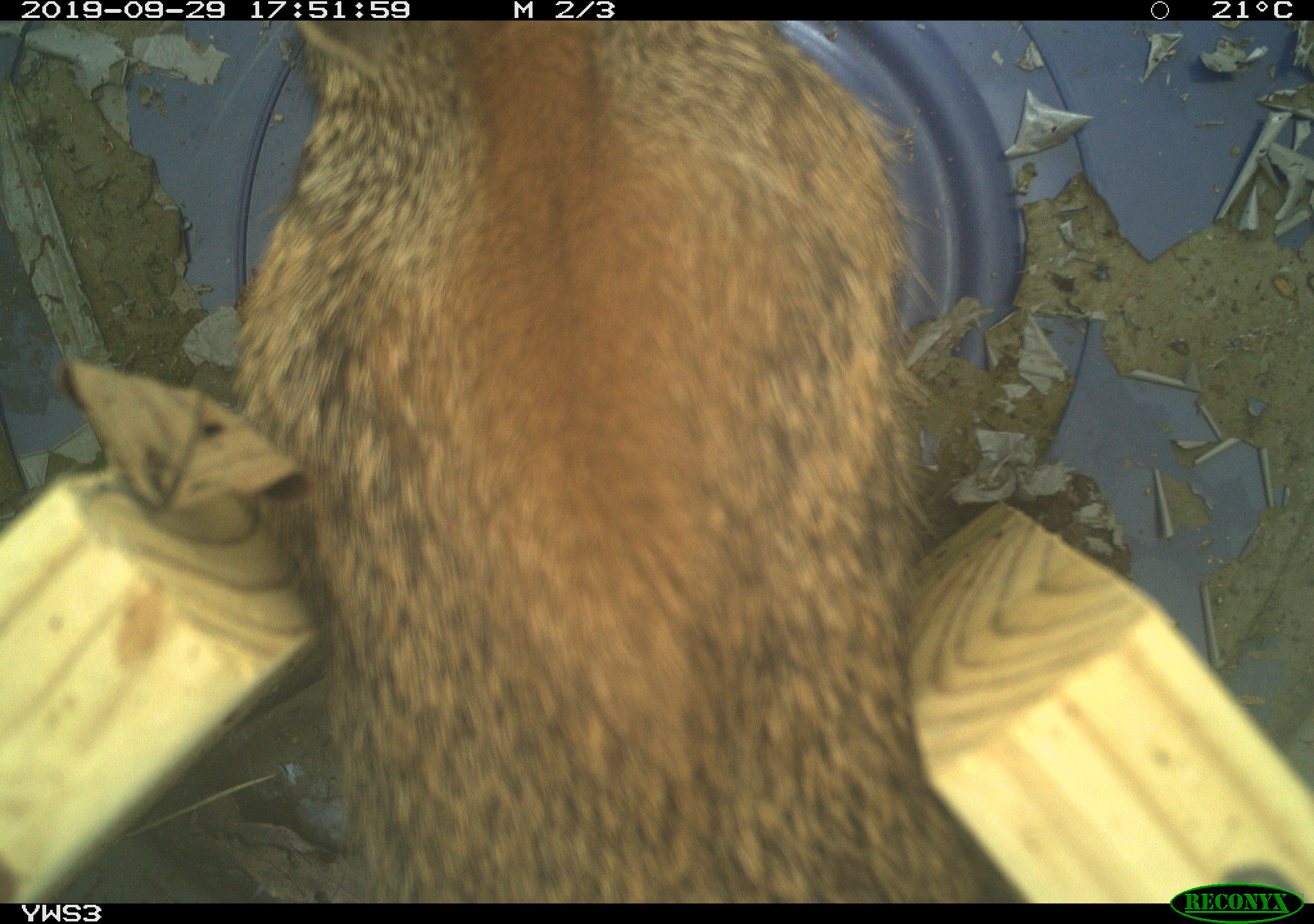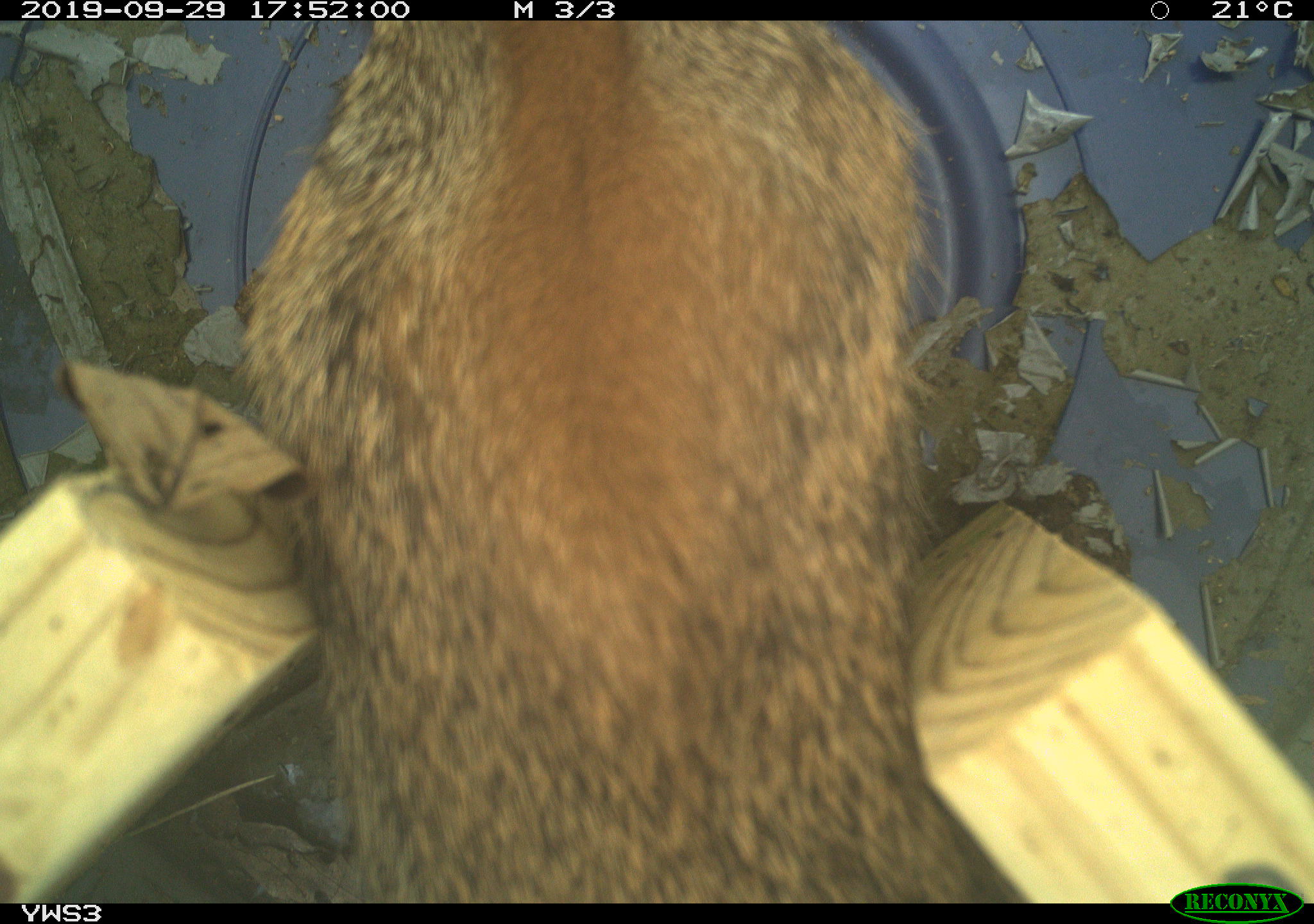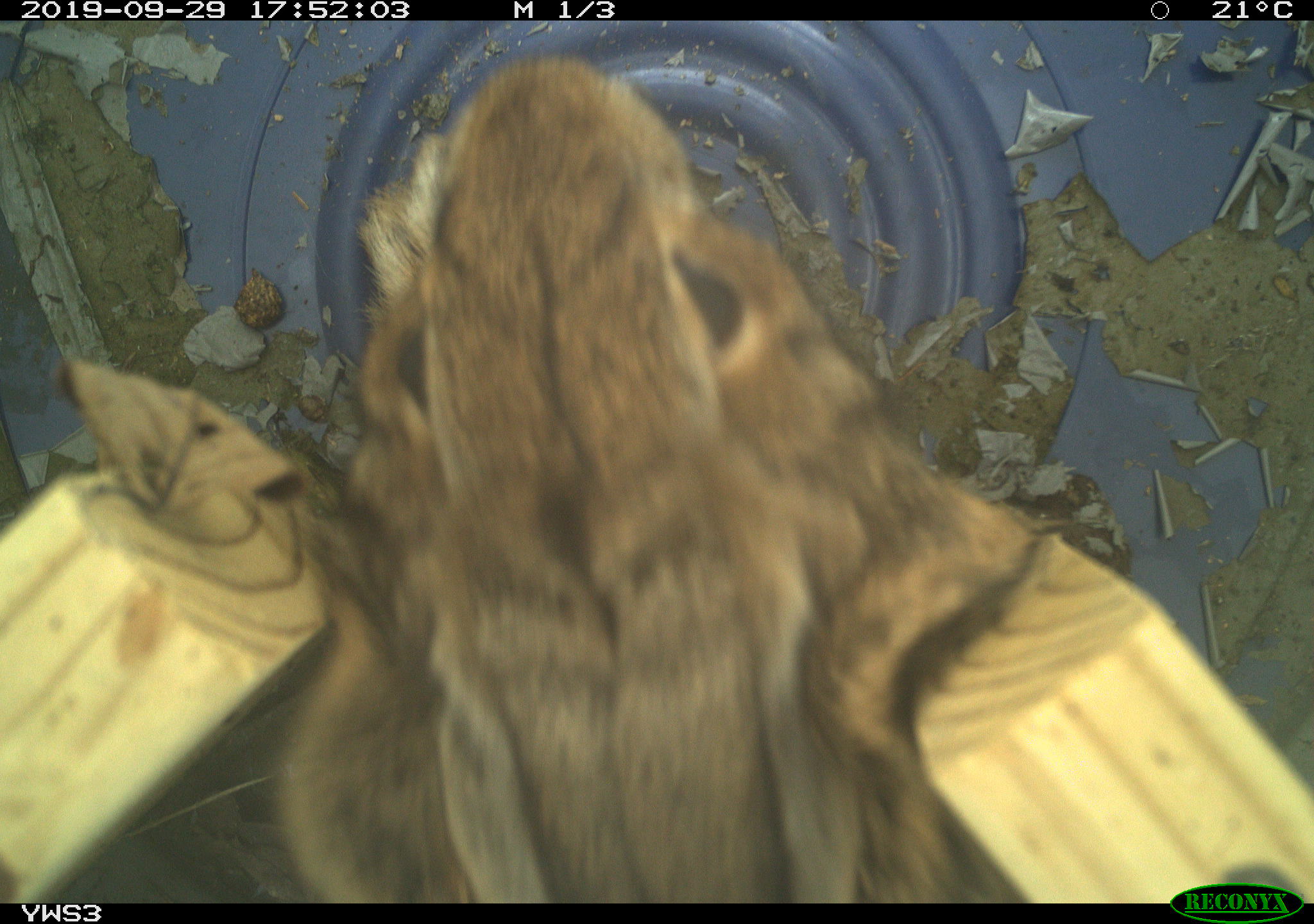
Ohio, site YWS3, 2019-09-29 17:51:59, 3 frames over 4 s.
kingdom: Animalia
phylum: Chordata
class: Mammalia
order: Lagomorpha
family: Leporidae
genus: Sylvilagus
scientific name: Sylvilagus floridanus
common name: eastern cottontail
Eastern cottontail (Sylvilagus floridanus).